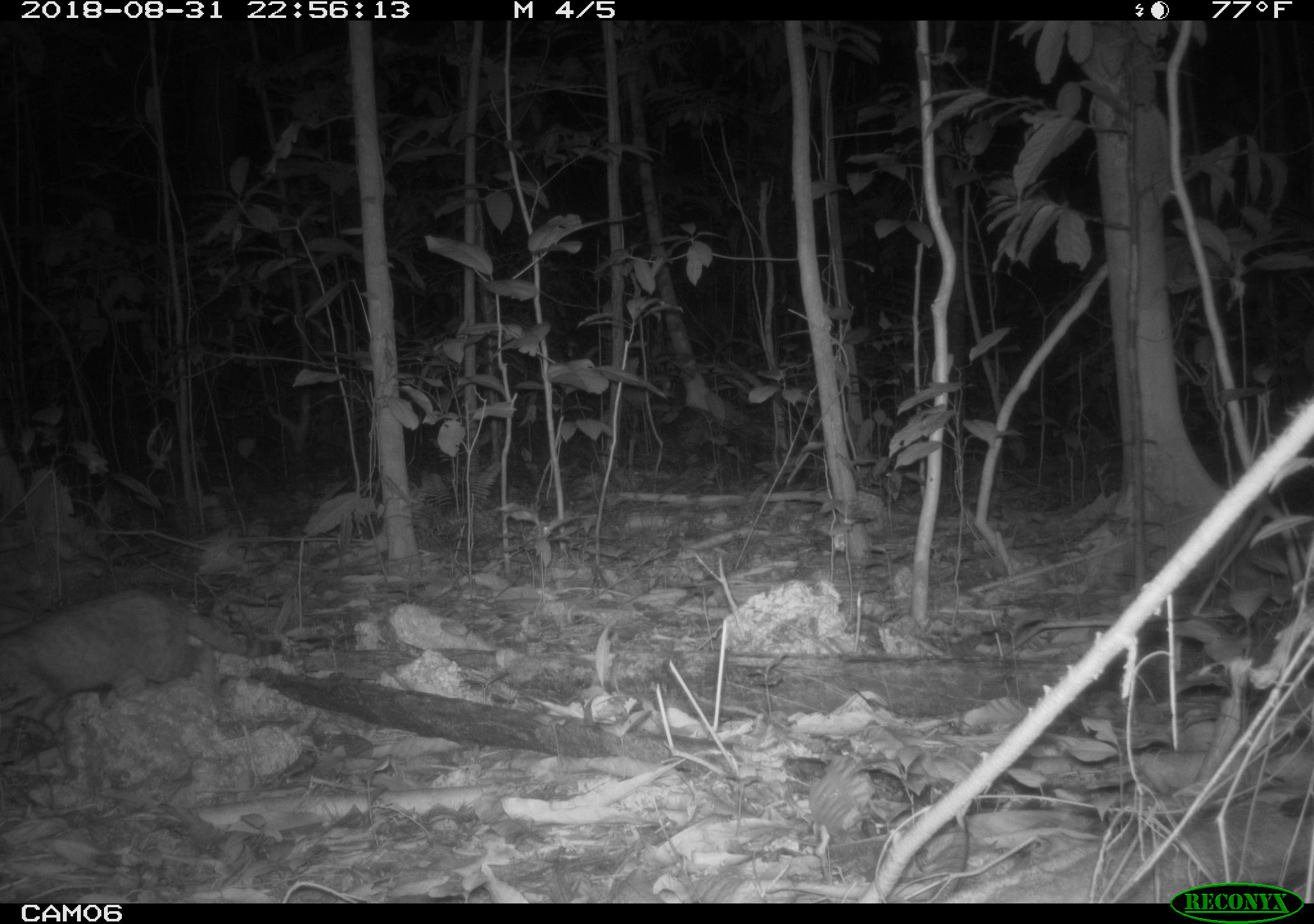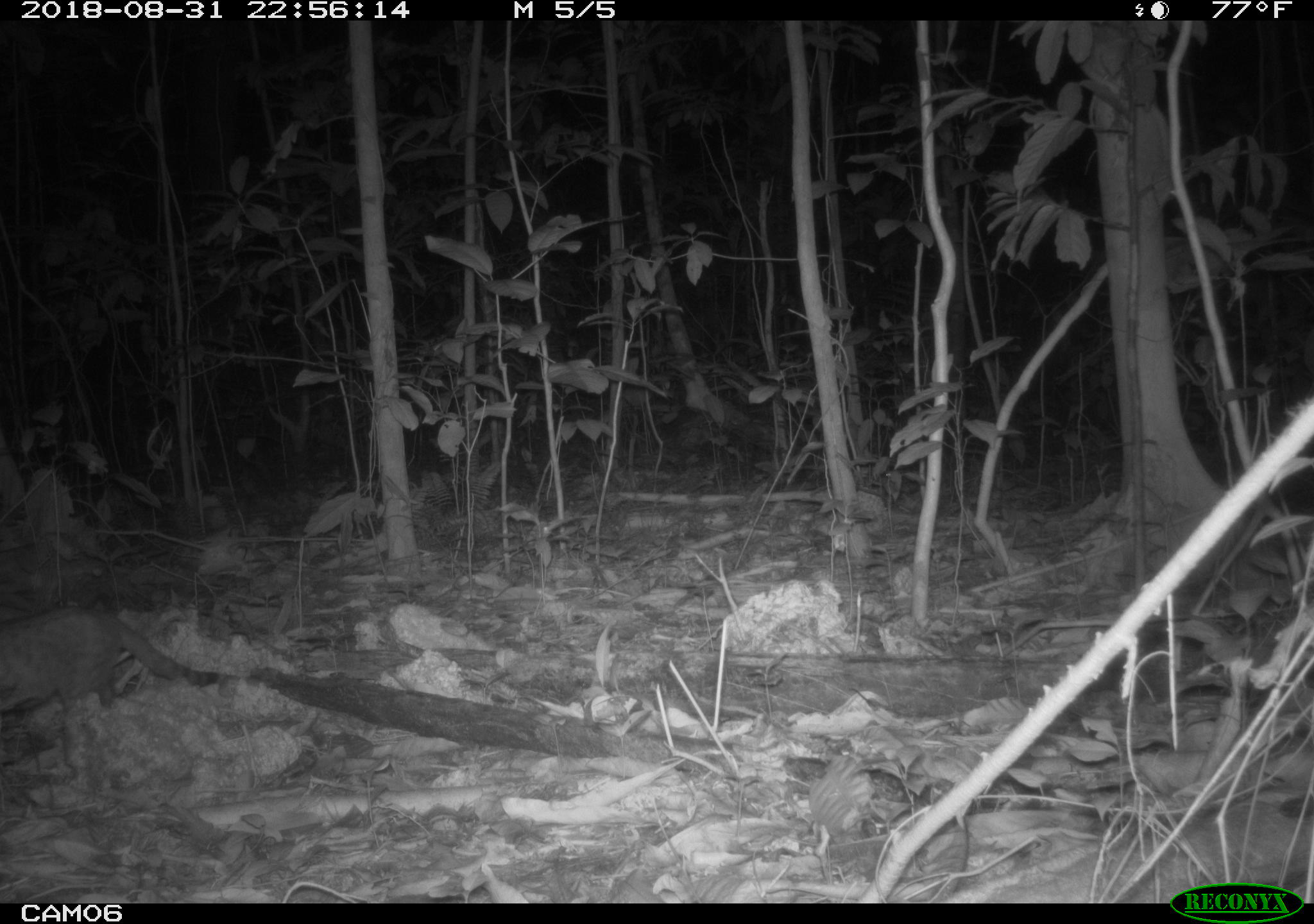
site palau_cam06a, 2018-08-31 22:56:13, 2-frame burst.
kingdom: Animalia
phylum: Chordata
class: Mammalia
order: Carnivora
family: Felidae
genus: Felis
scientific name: Felis catus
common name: cat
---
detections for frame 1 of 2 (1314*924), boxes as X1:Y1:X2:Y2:
cat: 0:587:271:772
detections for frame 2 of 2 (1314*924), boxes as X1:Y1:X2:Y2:
cat: 0:606:235:748